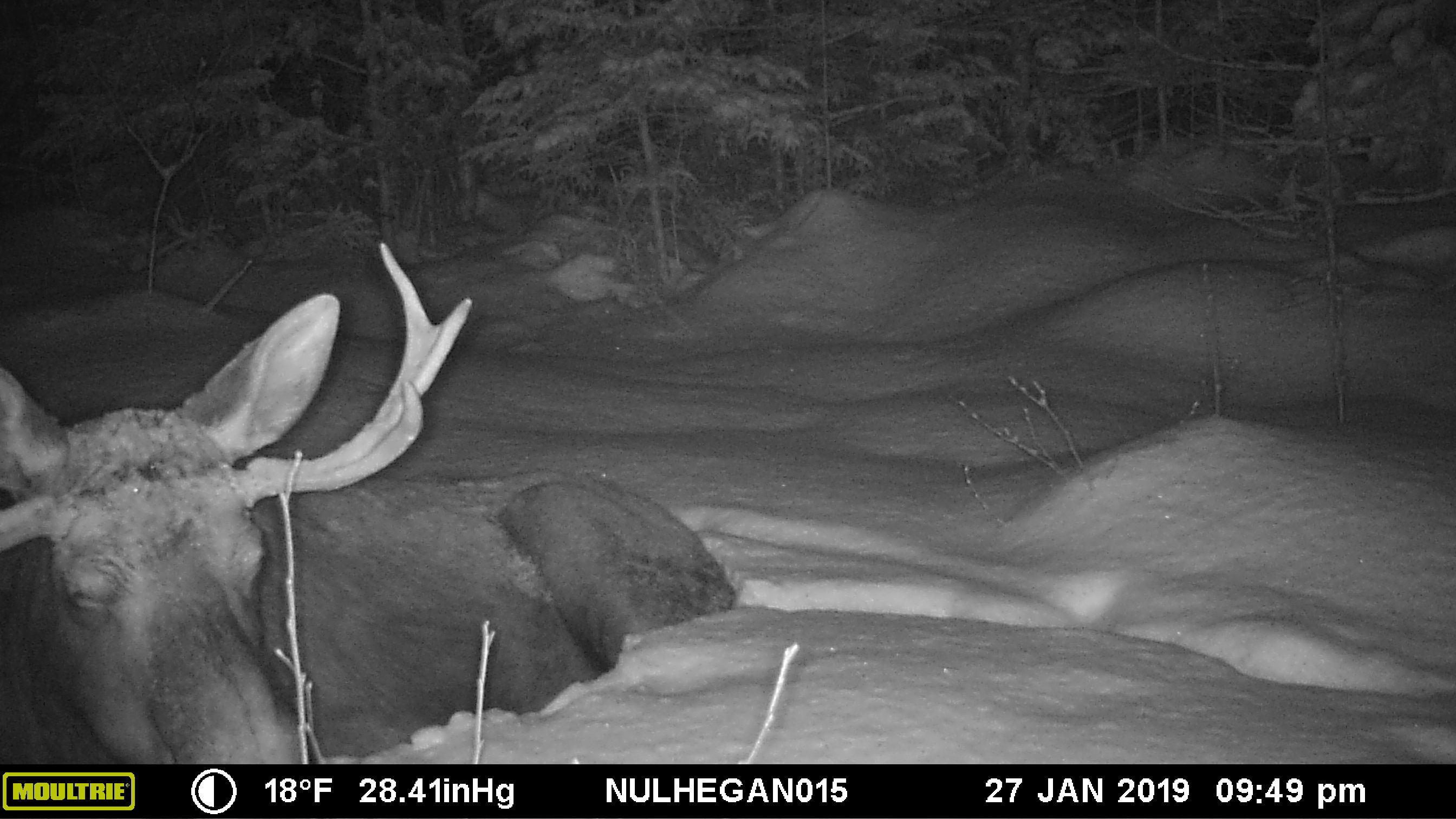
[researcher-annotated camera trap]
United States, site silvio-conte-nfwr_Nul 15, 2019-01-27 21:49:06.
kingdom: Animalia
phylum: Chordata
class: Mammalia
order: Artiodactyla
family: Cervidae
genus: Alces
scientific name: Alces alces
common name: moose